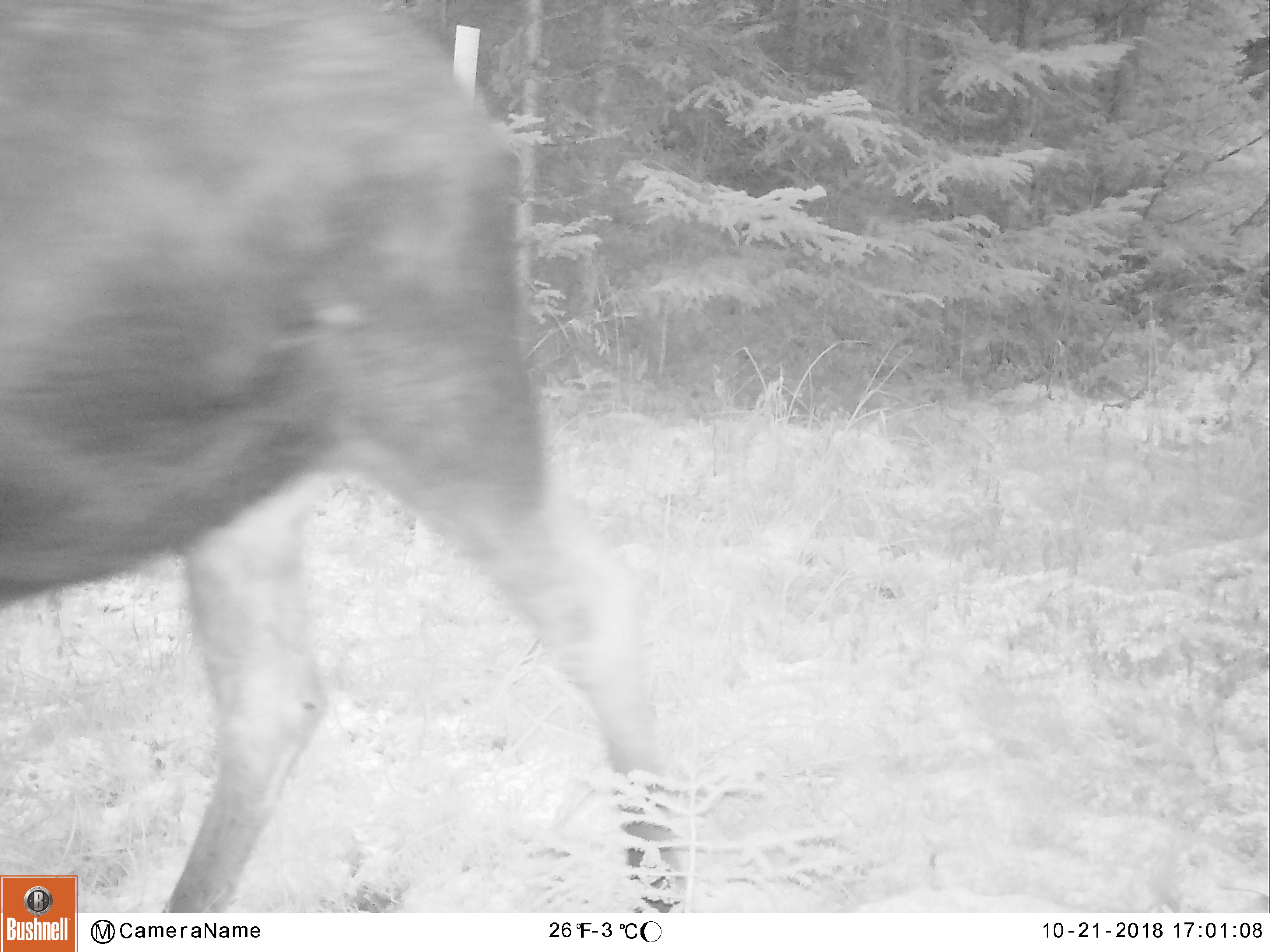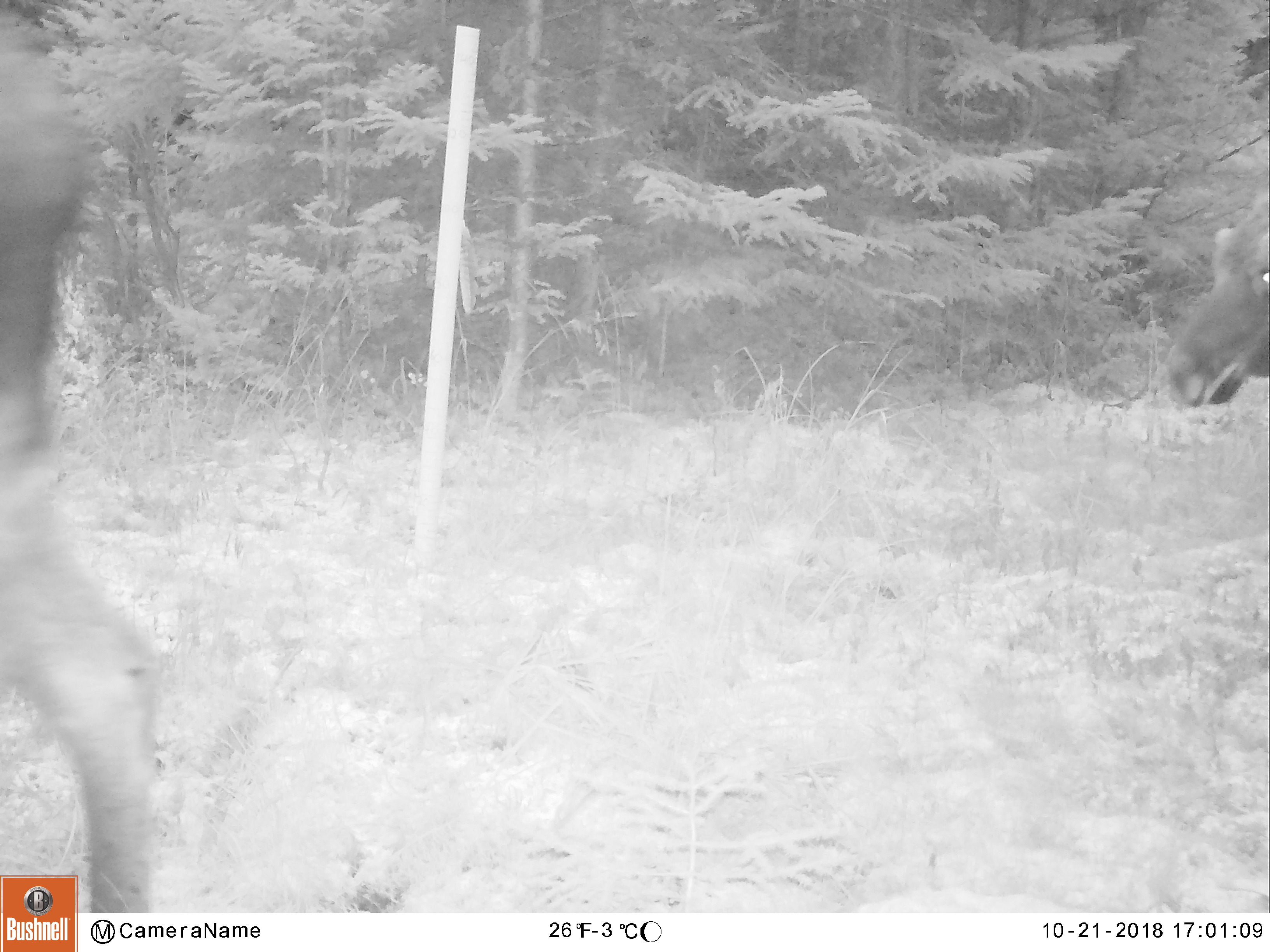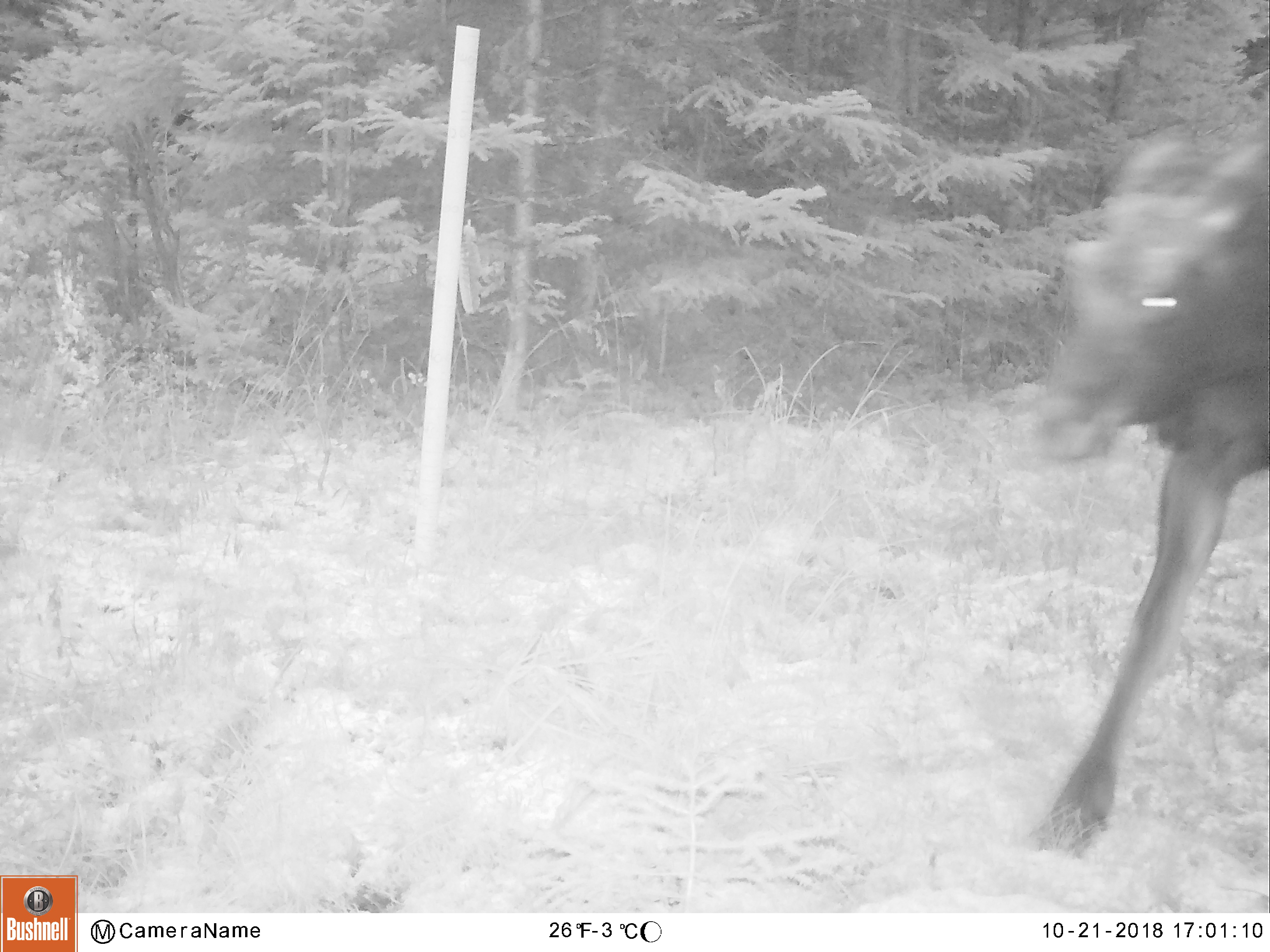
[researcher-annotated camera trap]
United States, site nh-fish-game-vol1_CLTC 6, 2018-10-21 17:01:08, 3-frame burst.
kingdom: Animalia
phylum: Chordata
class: Mammalia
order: Artiodactyla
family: Cervidae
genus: Alces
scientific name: Alces alces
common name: moose